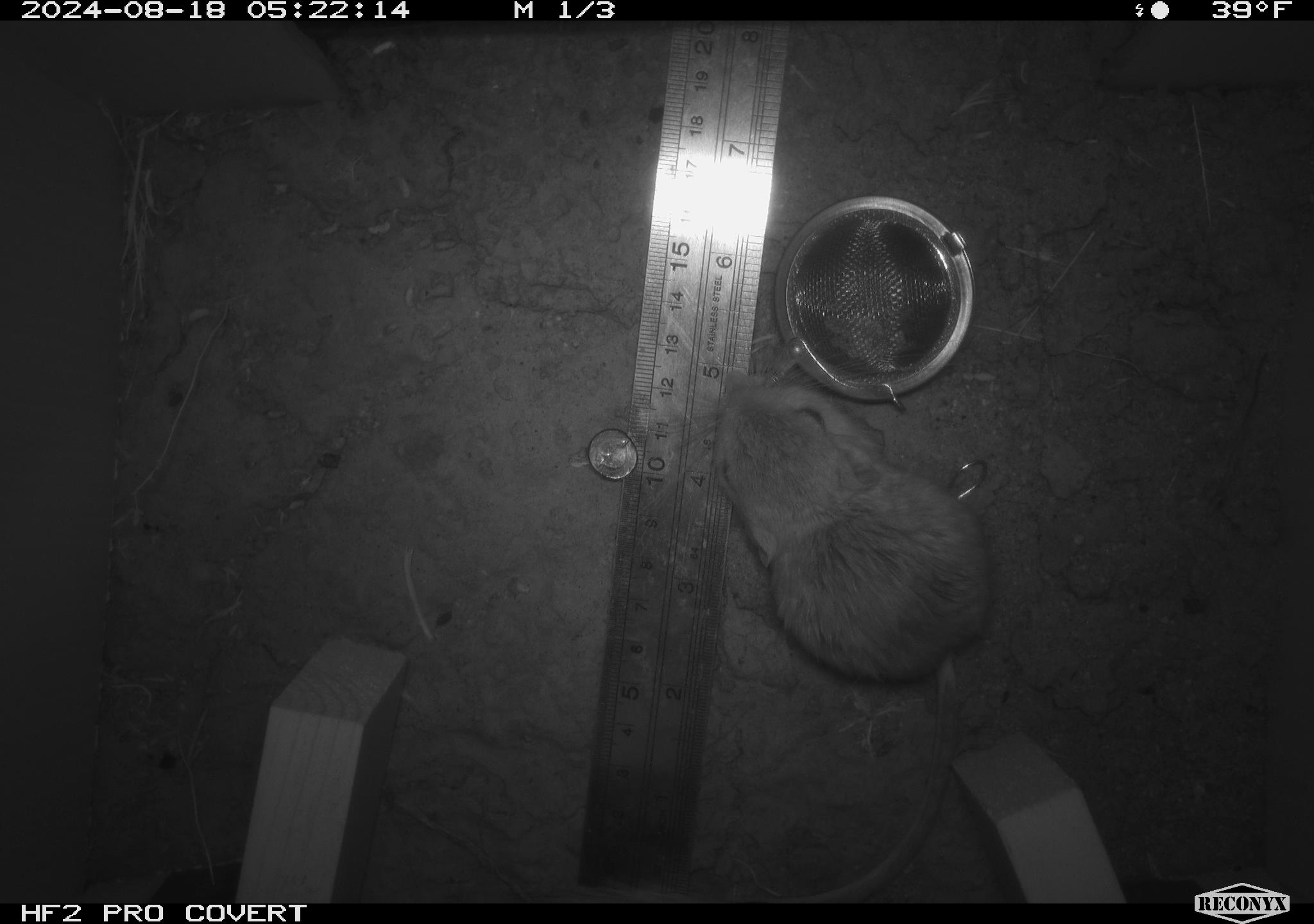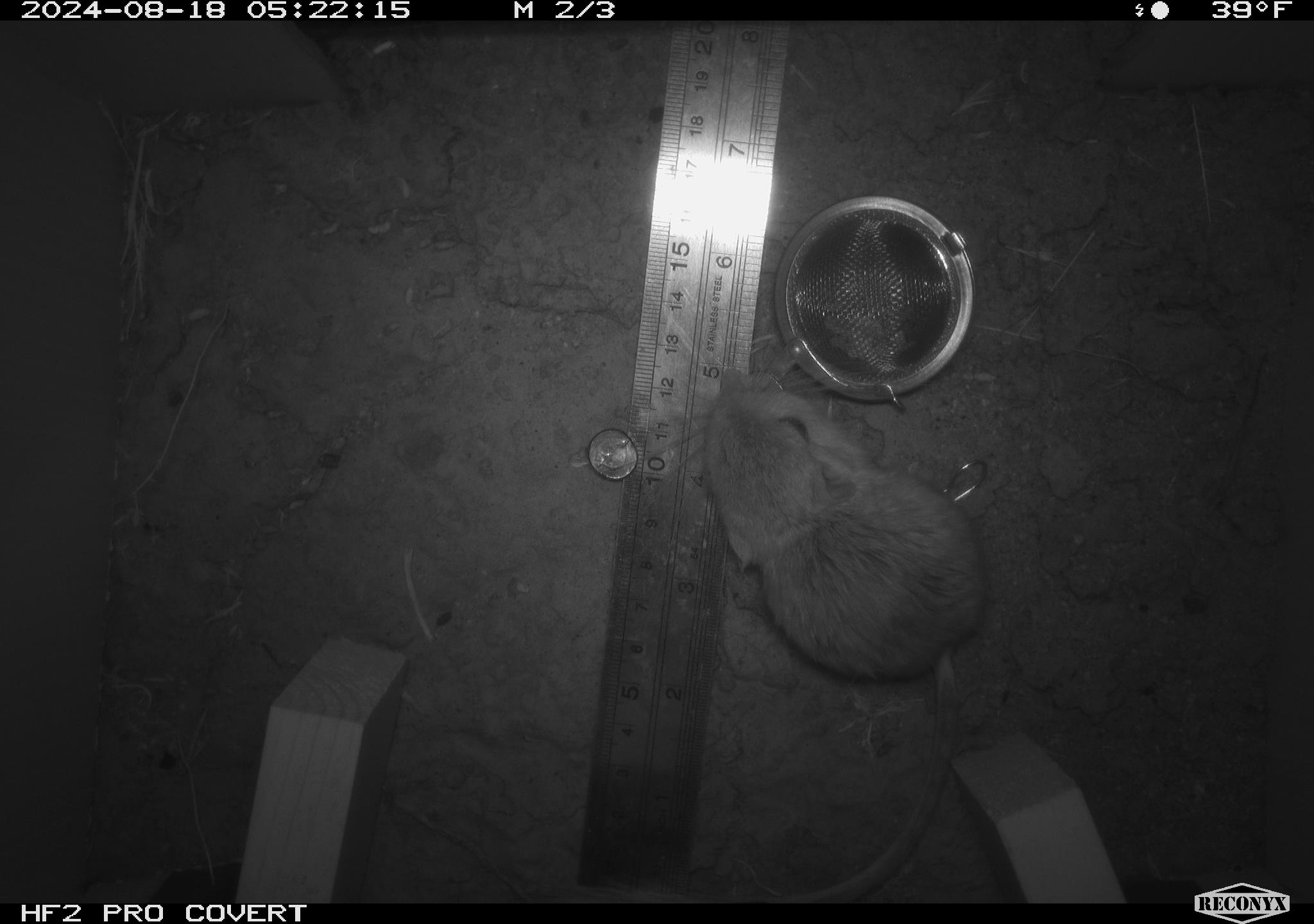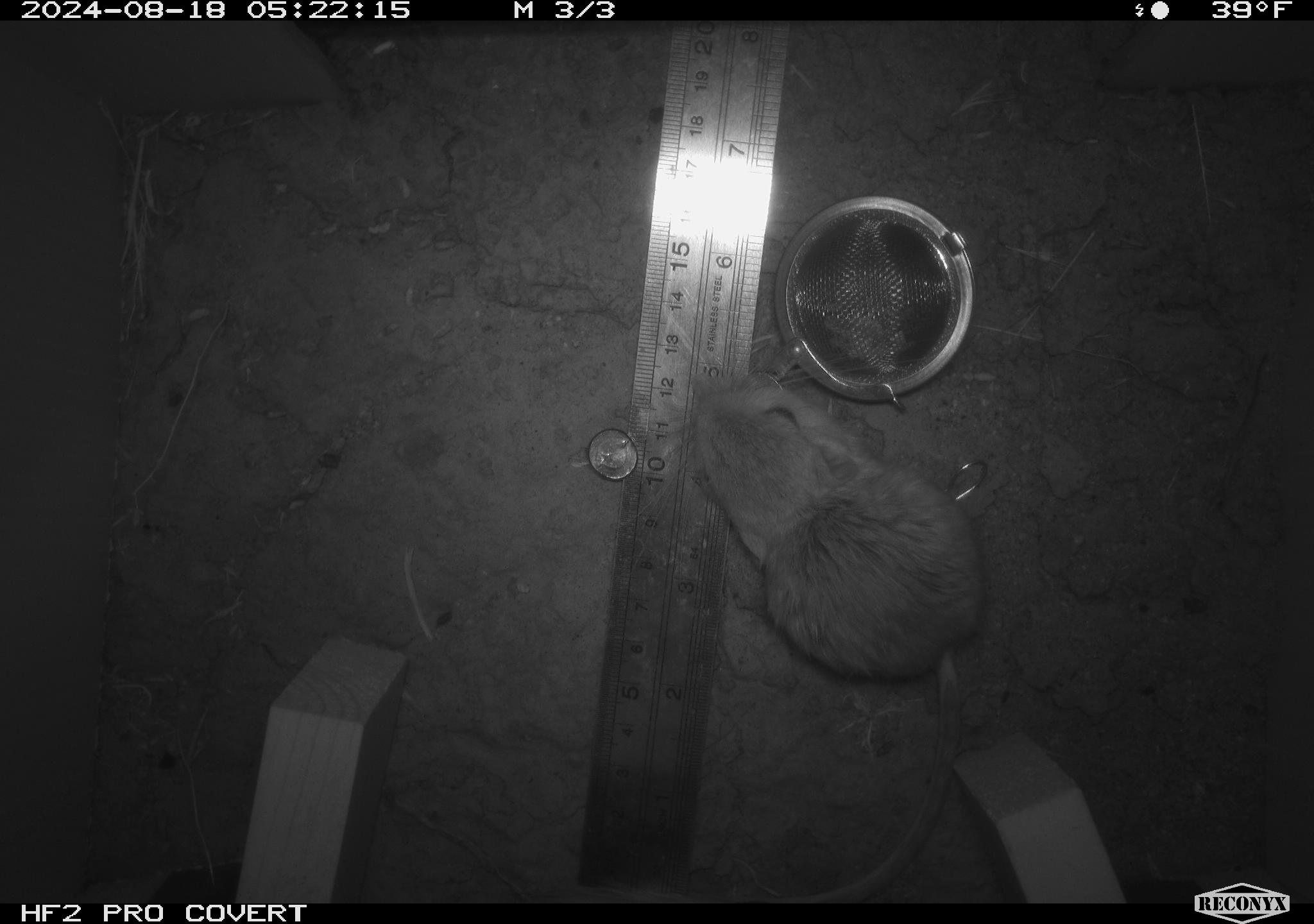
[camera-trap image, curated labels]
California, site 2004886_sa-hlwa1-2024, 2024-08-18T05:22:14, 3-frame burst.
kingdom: Animalia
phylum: Chordata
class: Mammalia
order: Rodentia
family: Heteromyidae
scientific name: Heteromyidae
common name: kangaroo rats and pocket mice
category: heteromyidae family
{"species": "heteromyidae family (kangaroo rats and pocket mice) (Heteromyidae)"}